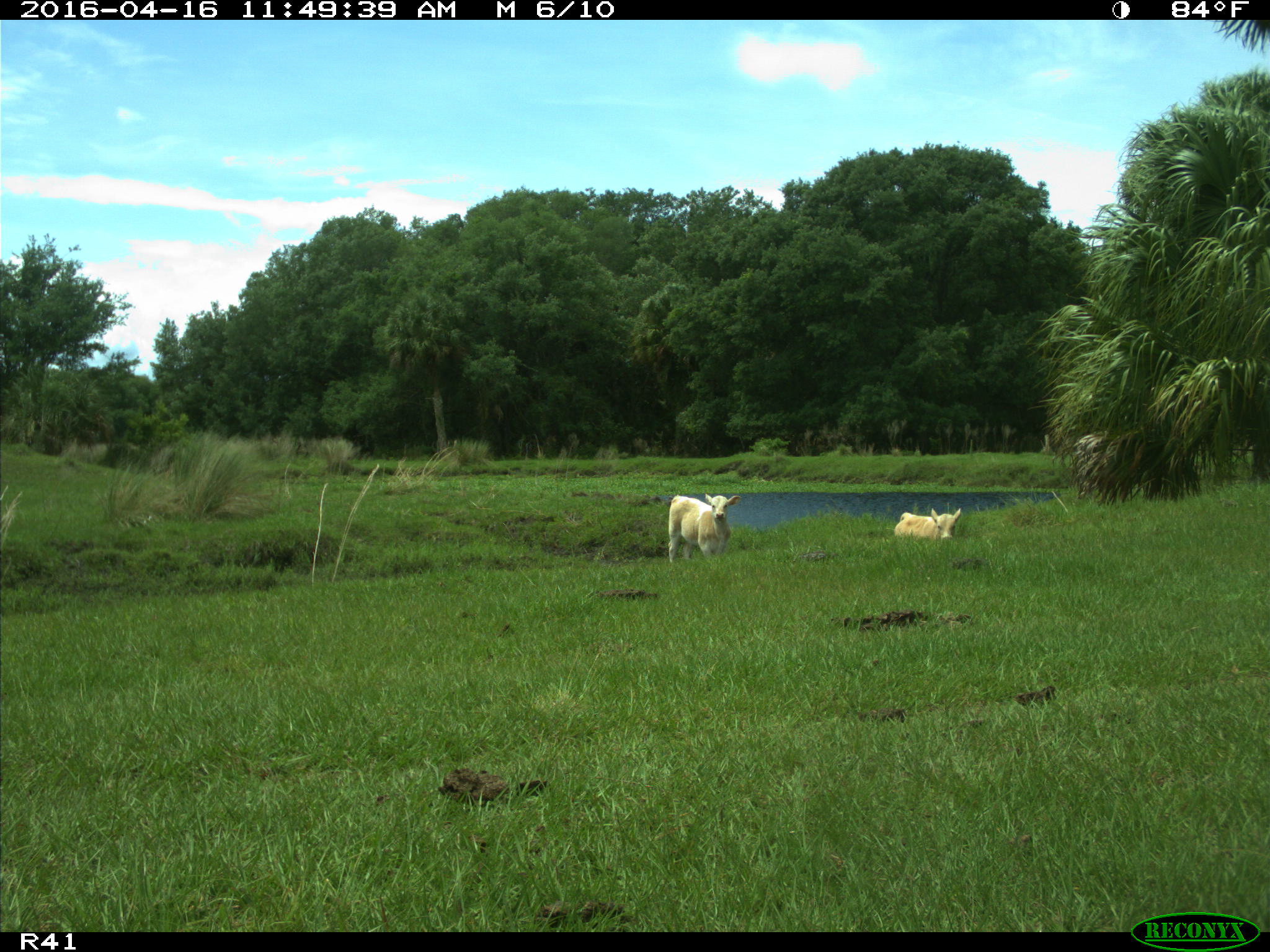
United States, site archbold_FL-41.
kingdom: Animalia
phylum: Chordata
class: Mammalia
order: Artiodactyla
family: Bovidae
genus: Bos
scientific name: Bos taurus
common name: domestic cow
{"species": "Bos taurus (domestic cow)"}